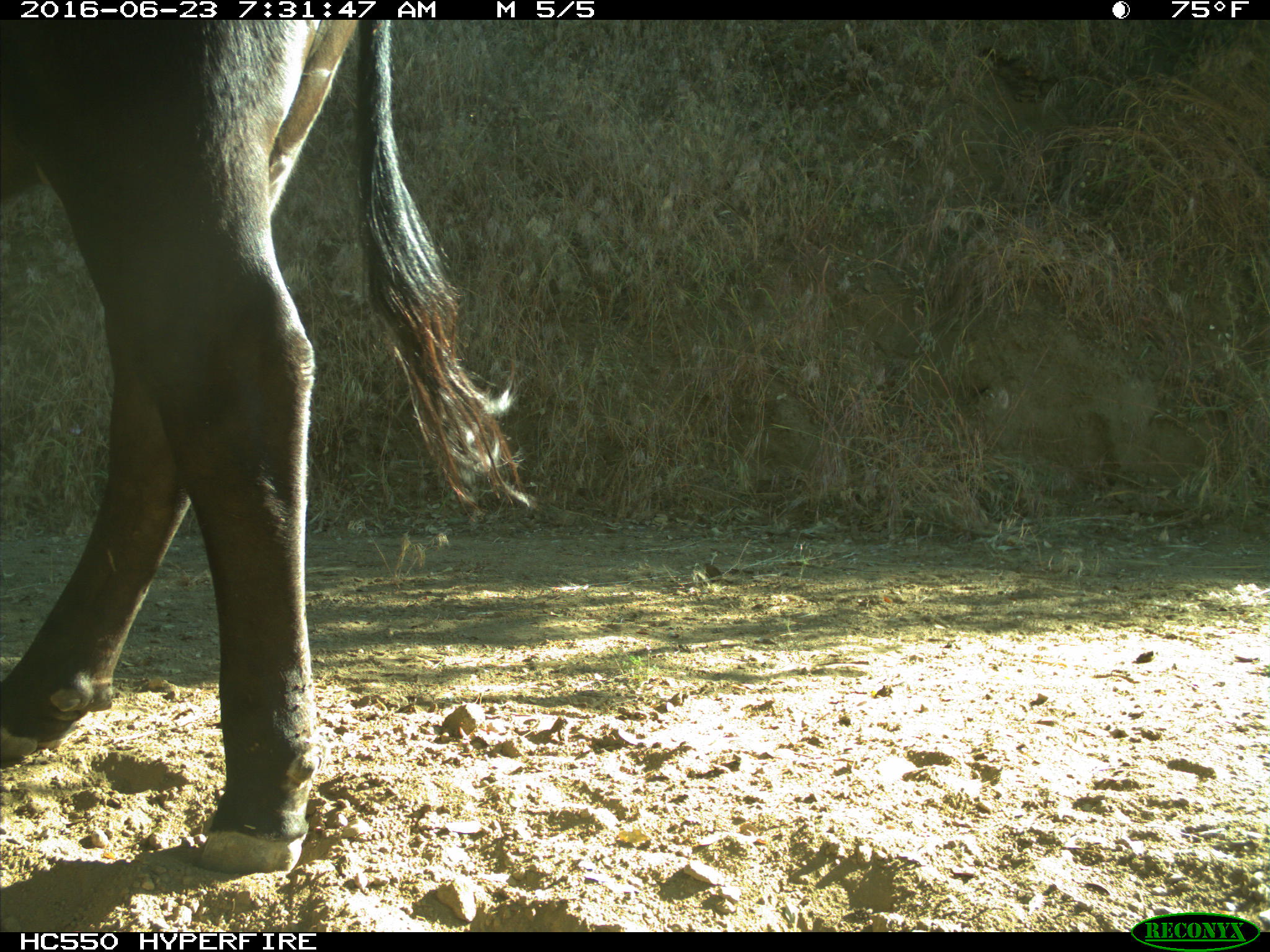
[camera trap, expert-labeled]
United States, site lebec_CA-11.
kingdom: Animalia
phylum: Chordata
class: Mammalia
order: Artiodactyla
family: Bovidae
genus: Bos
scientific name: Bos taurus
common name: domestic cow